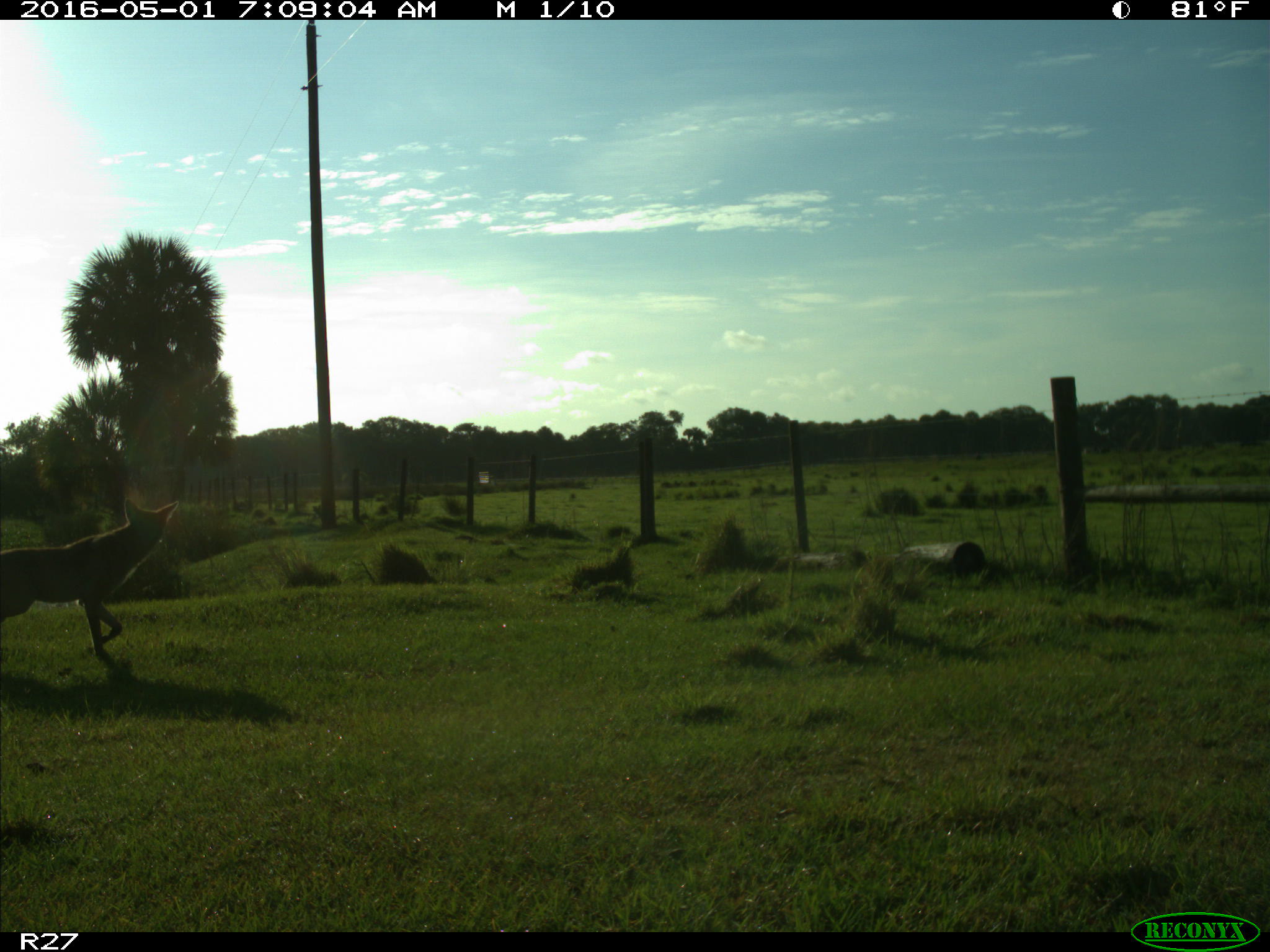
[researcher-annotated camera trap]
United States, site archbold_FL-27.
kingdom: Animalia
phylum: Chordata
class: Mammalia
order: Carnivora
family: Canidae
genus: Canis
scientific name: Canis latrans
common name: coyote